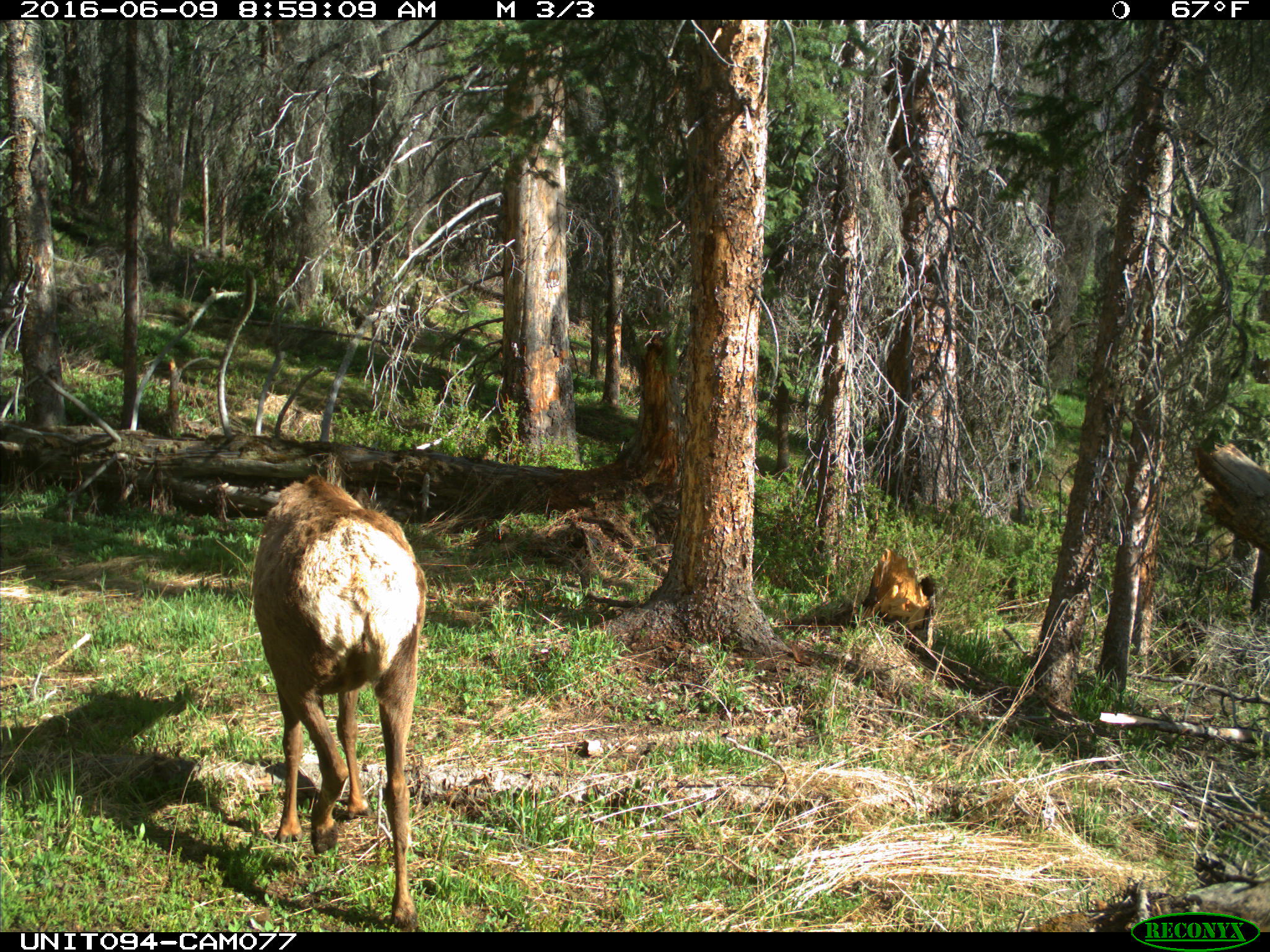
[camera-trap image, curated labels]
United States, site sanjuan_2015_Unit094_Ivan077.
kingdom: Animalia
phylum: Chordata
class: Mammalia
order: Artiodactyla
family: Cervidae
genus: Cervus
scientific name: Cervus elaphus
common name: red deer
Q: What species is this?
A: Cervus elaphus (red deer).